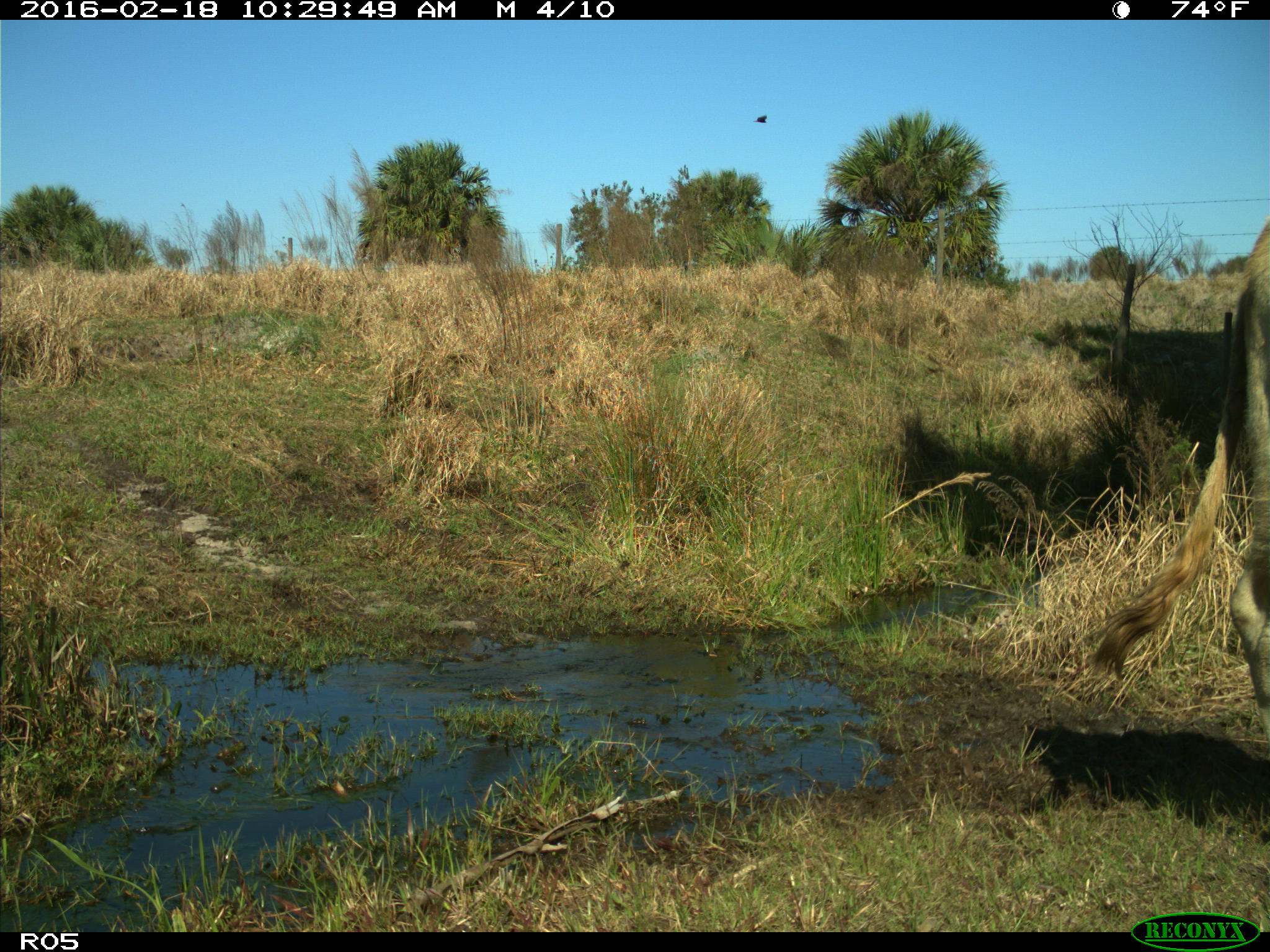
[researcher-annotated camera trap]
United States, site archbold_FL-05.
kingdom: Animalia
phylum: Chordata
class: Mammalia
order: Artiodactyla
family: Bovidae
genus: Bos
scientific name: Bos taurus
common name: domestic cow